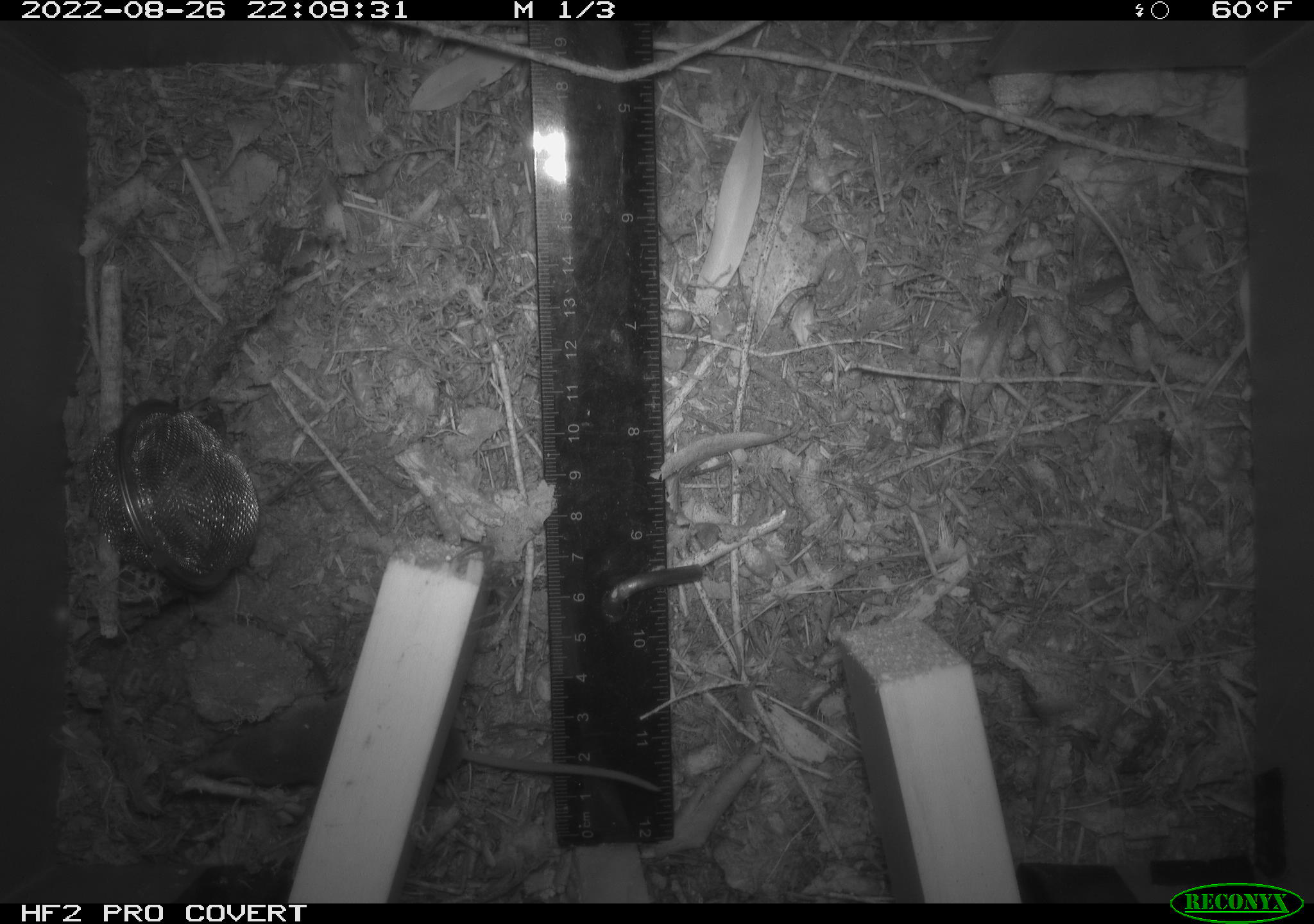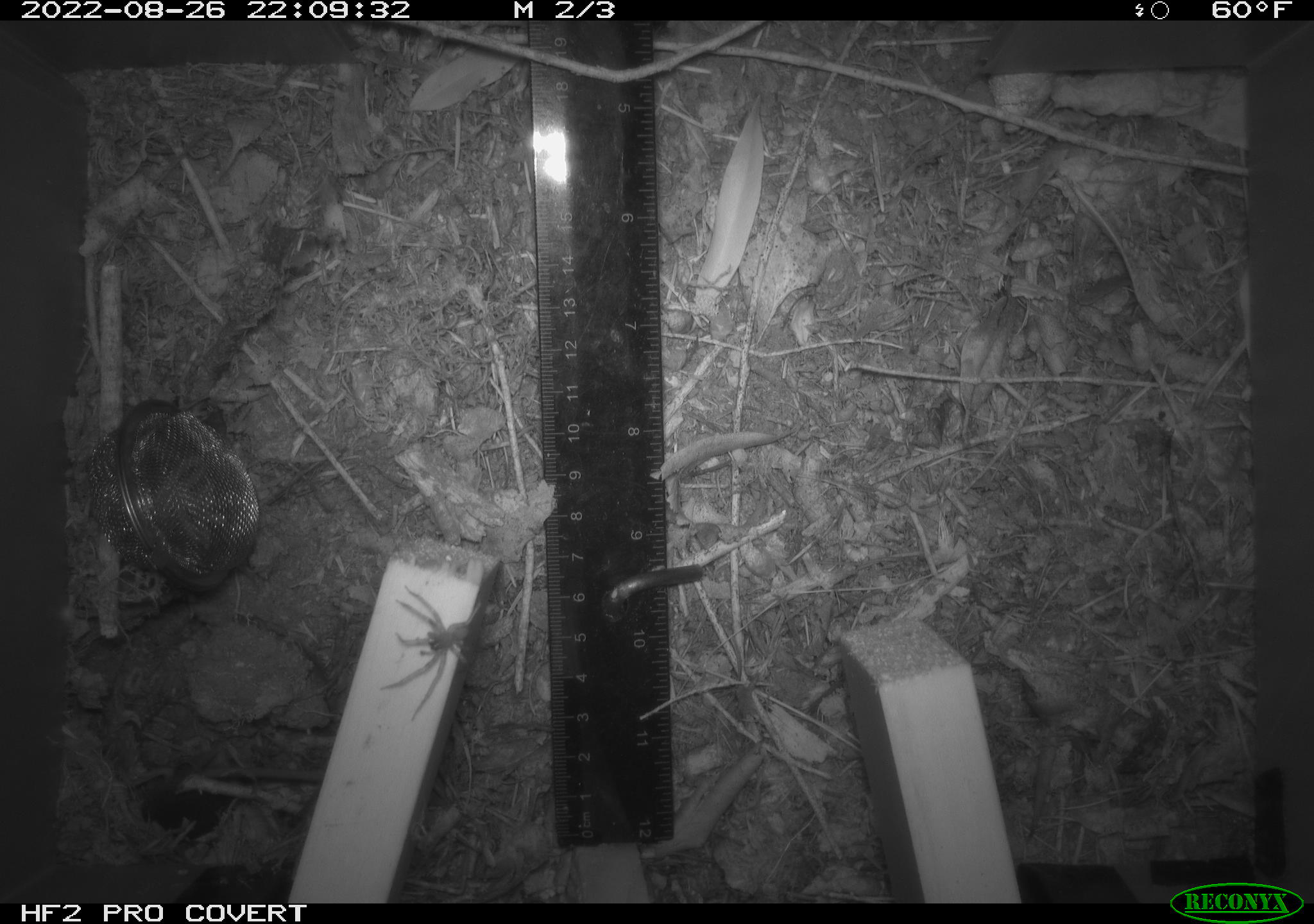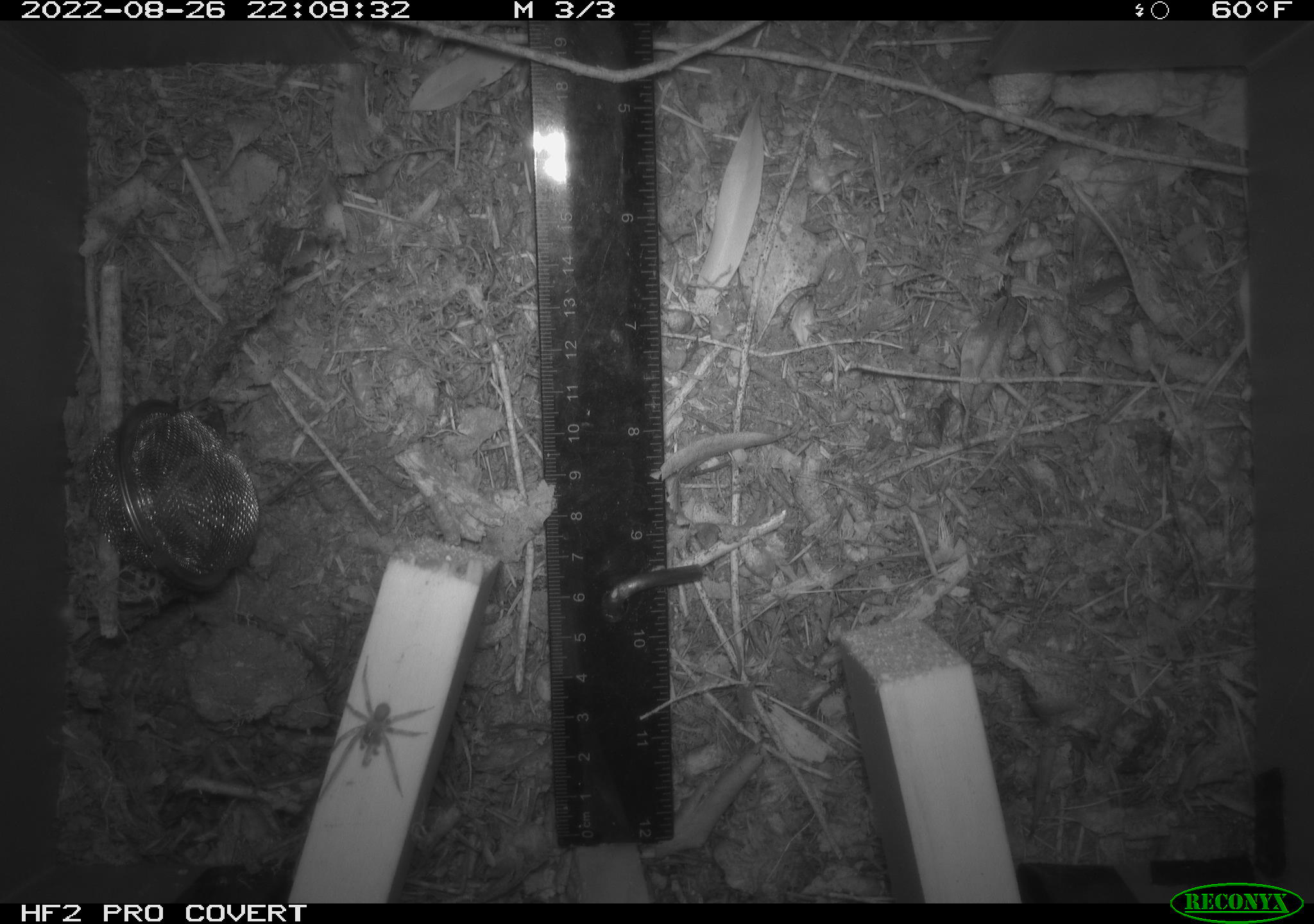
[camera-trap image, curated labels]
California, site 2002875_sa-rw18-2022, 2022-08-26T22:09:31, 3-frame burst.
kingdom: Animalia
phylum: Chordata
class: Mammalia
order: Eulipotyphla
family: Soricidae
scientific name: Soricidae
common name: shrews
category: soricidae family